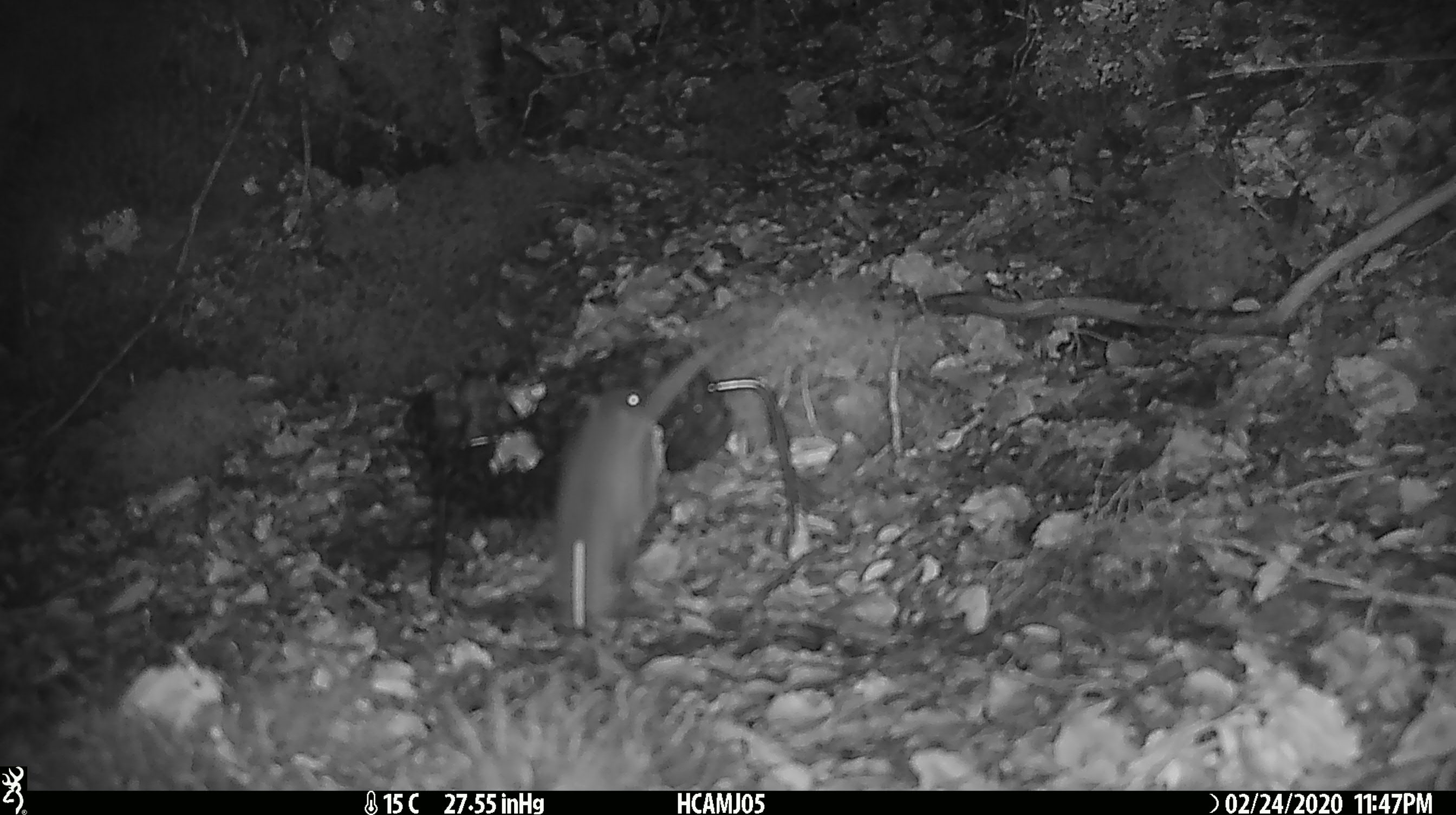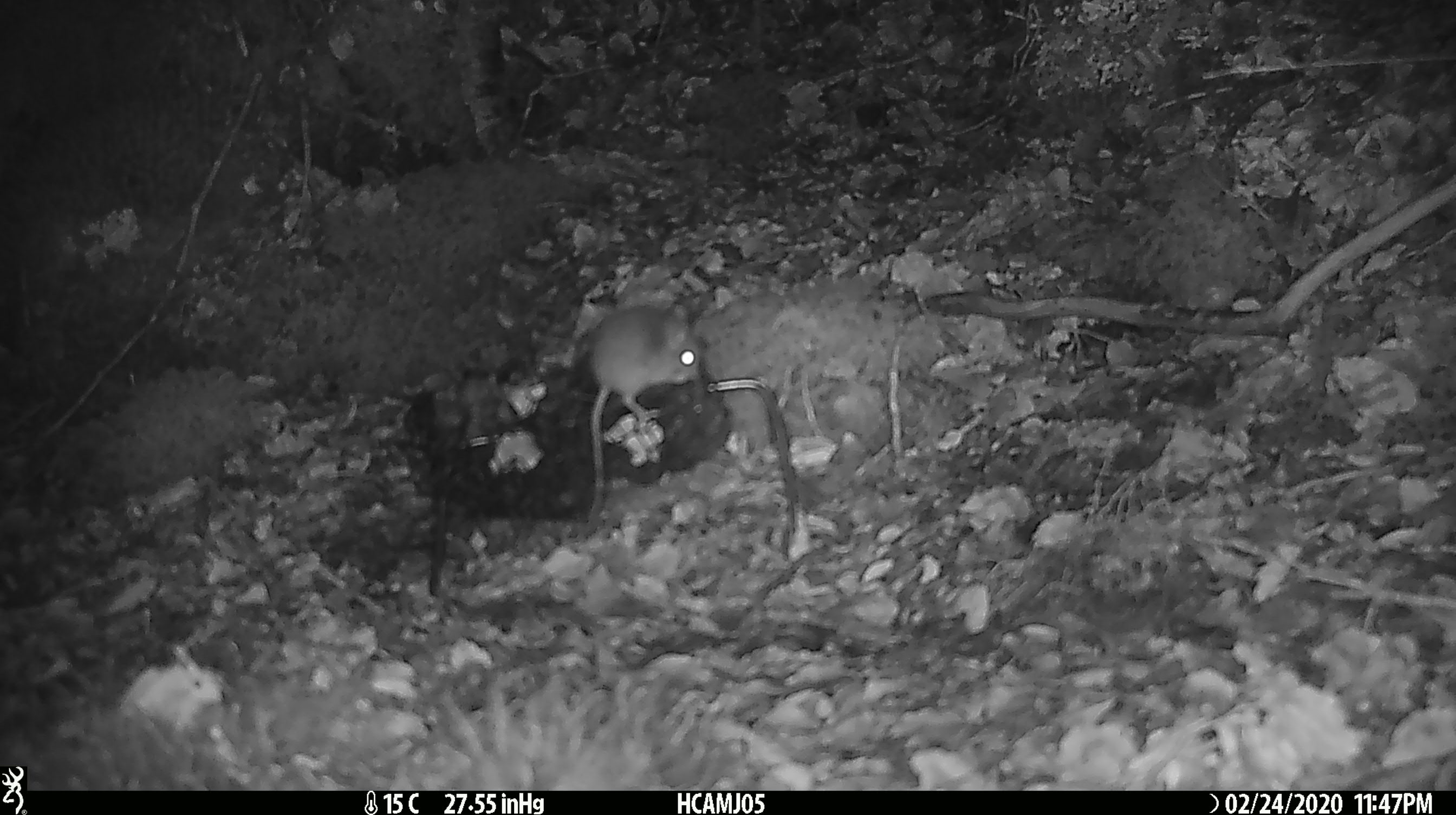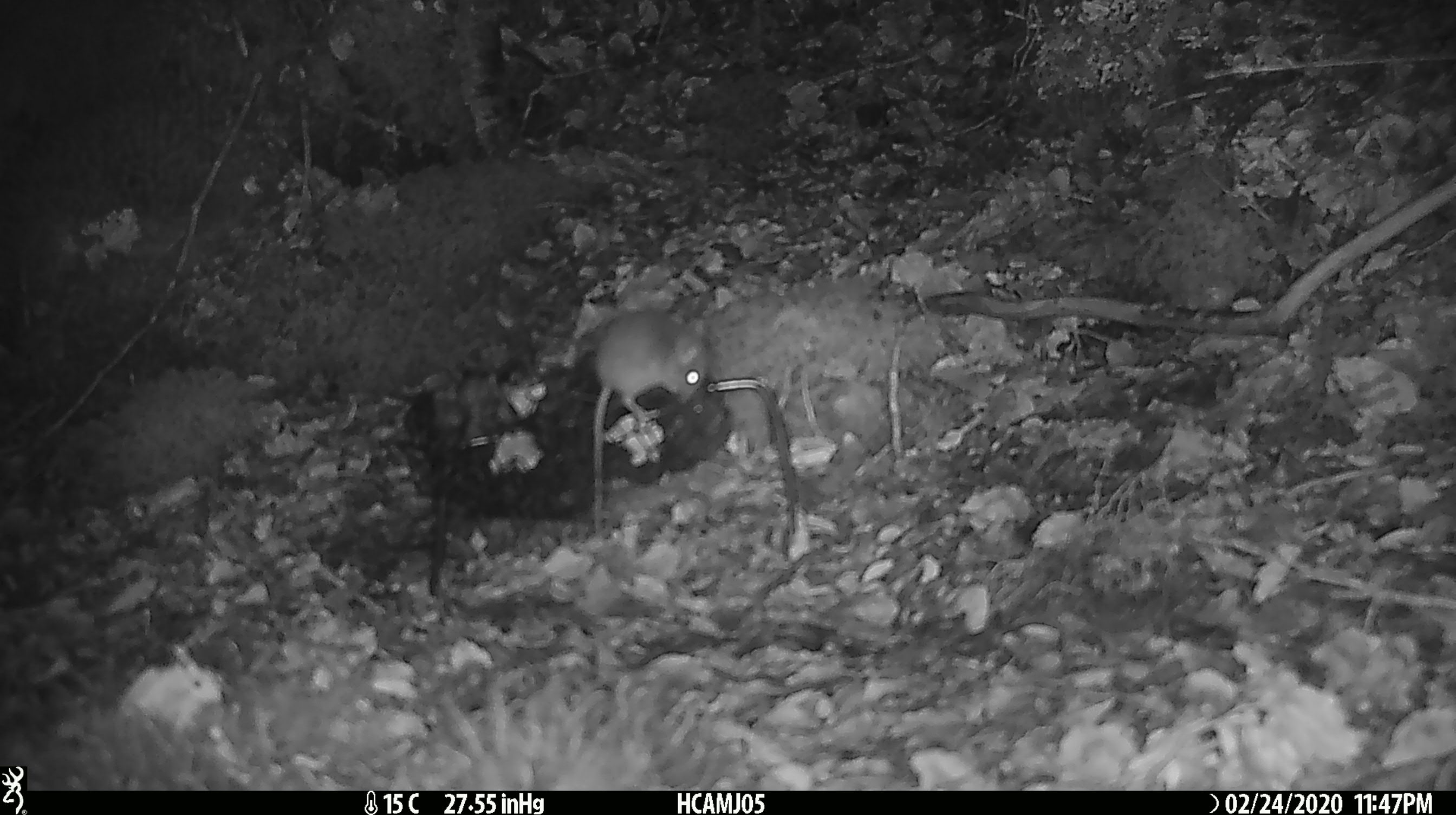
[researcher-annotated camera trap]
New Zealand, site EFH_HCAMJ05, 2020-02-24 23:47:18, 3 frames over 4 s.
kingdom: Animalia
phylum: Chordata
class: Mammalia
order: Rodentia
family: Muridae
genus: Mus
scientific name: Mus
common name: mouse